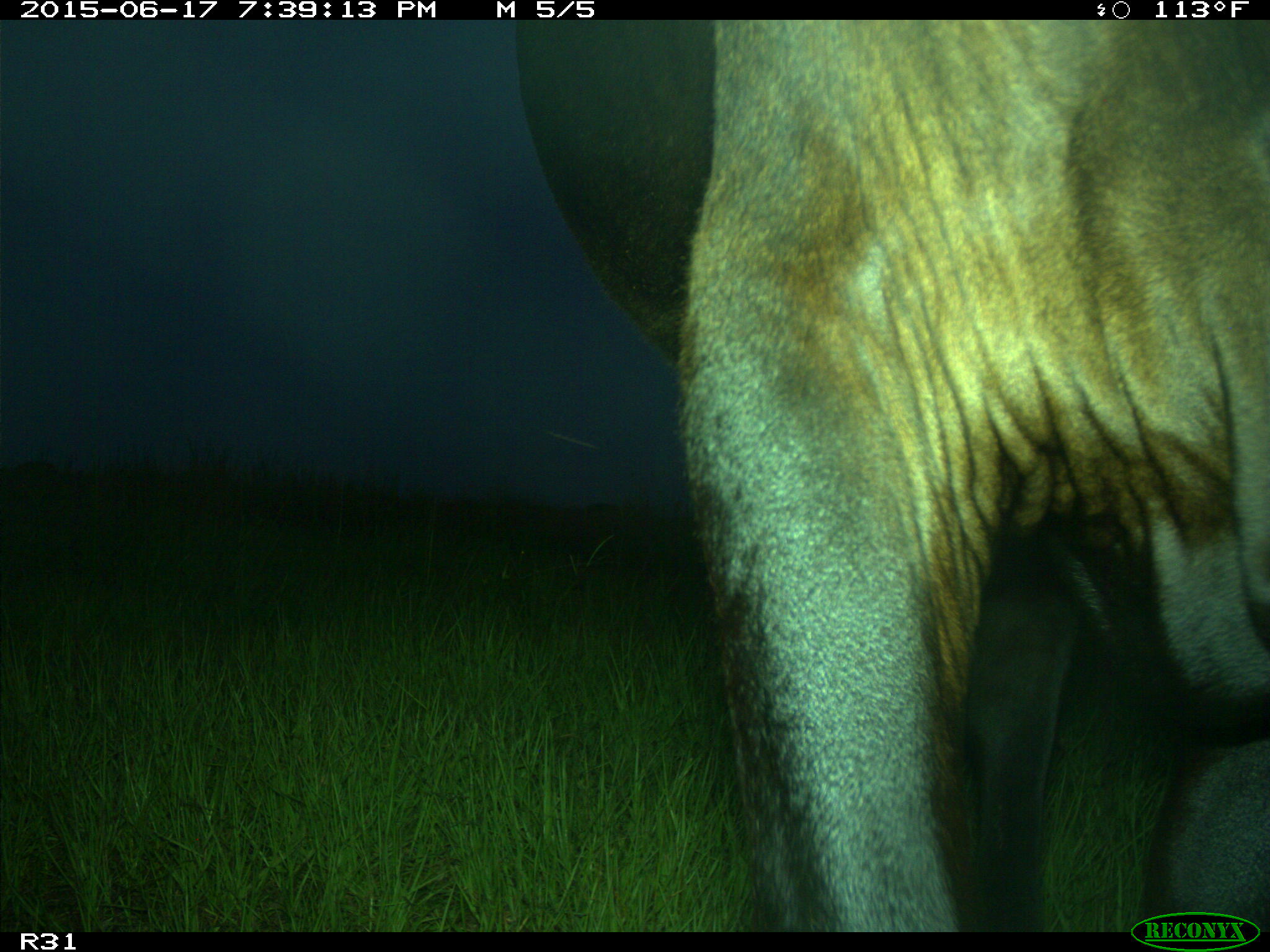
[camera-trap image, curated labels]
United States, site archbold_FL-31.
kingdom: Animalia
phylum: Chordata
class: Mammalia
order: Artiodactyla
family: Bovidae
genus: Bos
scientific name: Bos taurus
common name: domestic cow